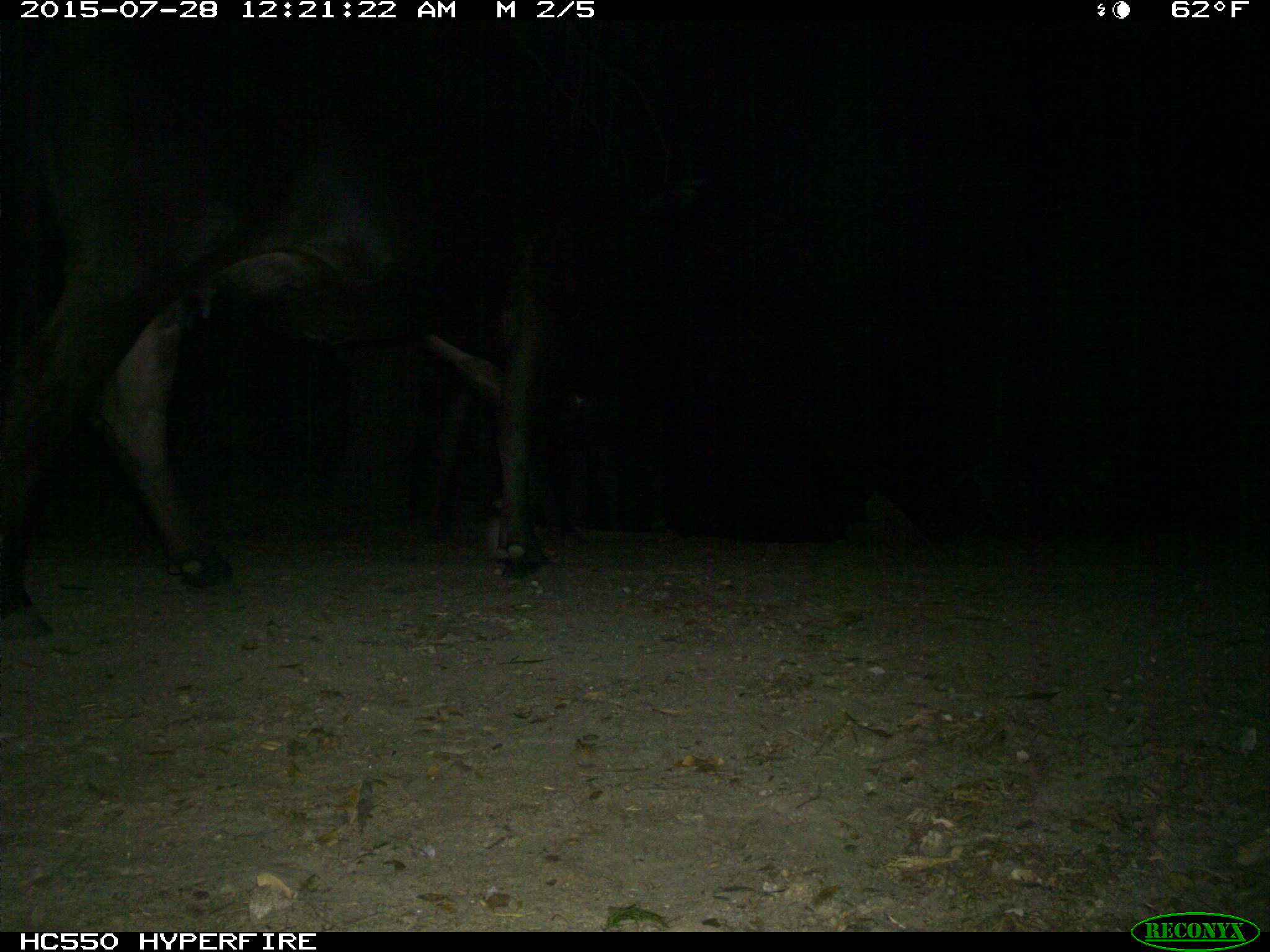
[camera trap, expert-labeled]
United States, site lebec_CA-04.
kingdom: Animalia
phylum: Chordata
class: Mammalia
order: Artiodactyla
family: Bovidae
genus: Bos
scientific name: Bos taurus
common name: domestic cow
Bos taurus (domestic cow).